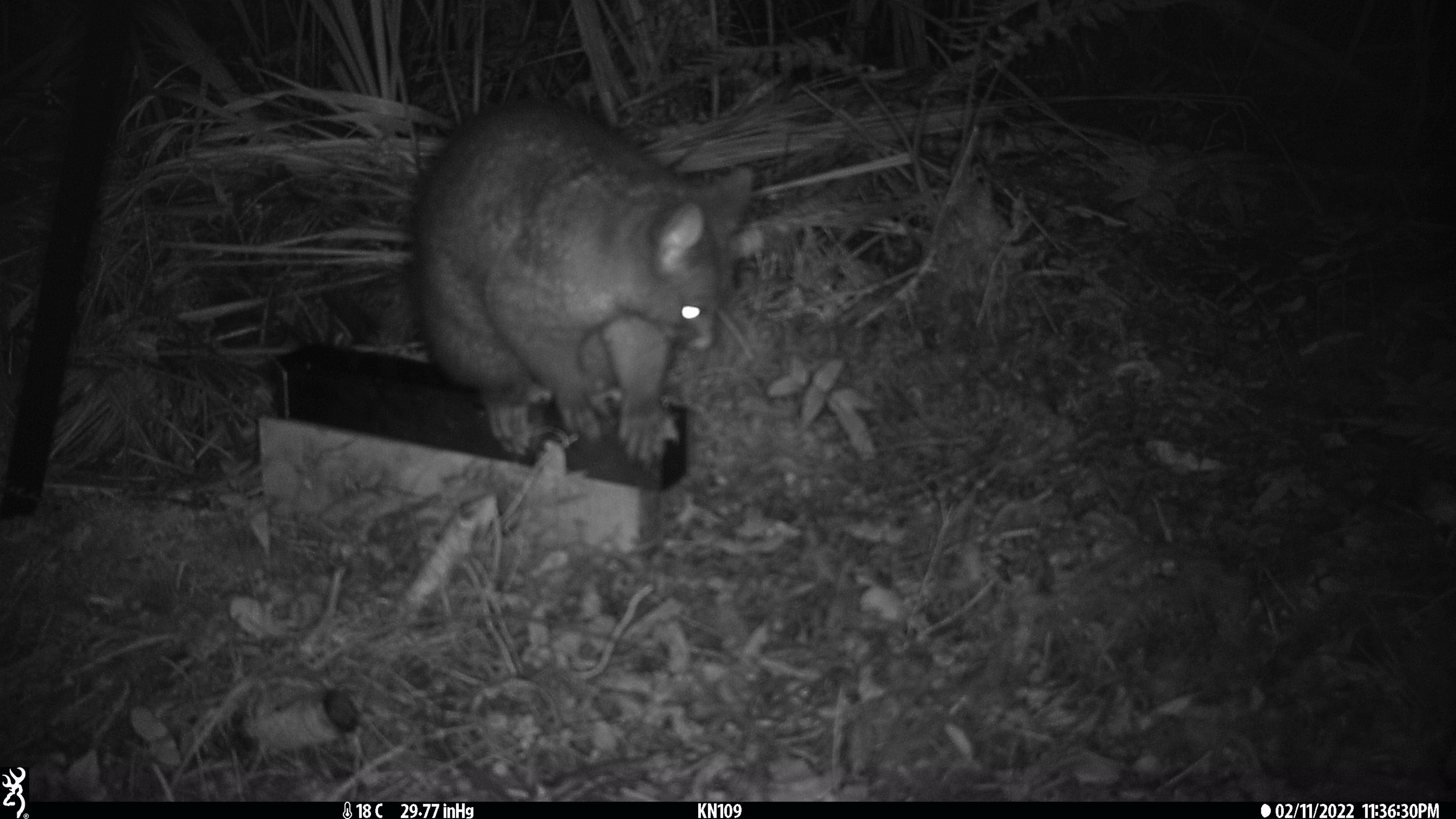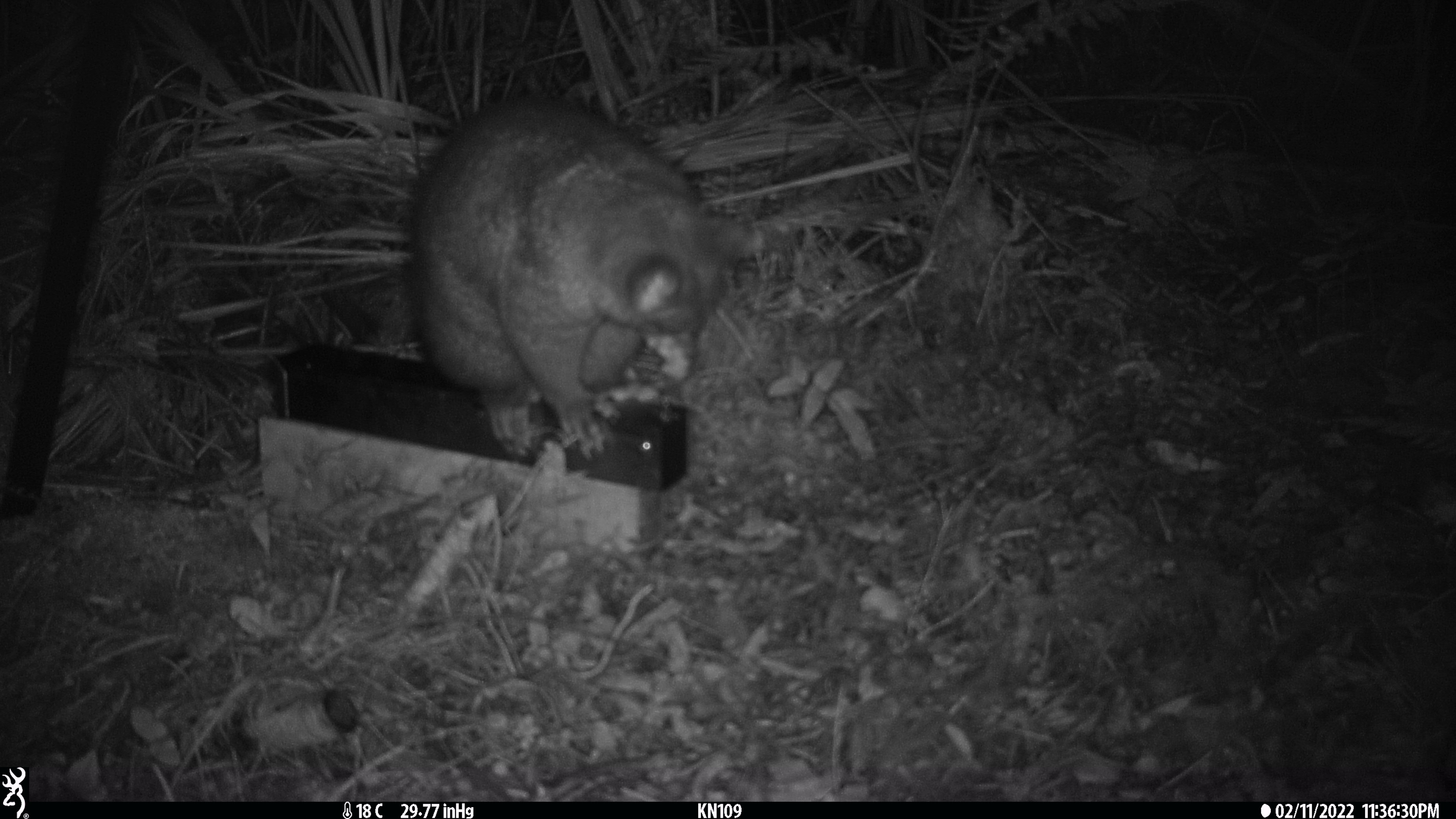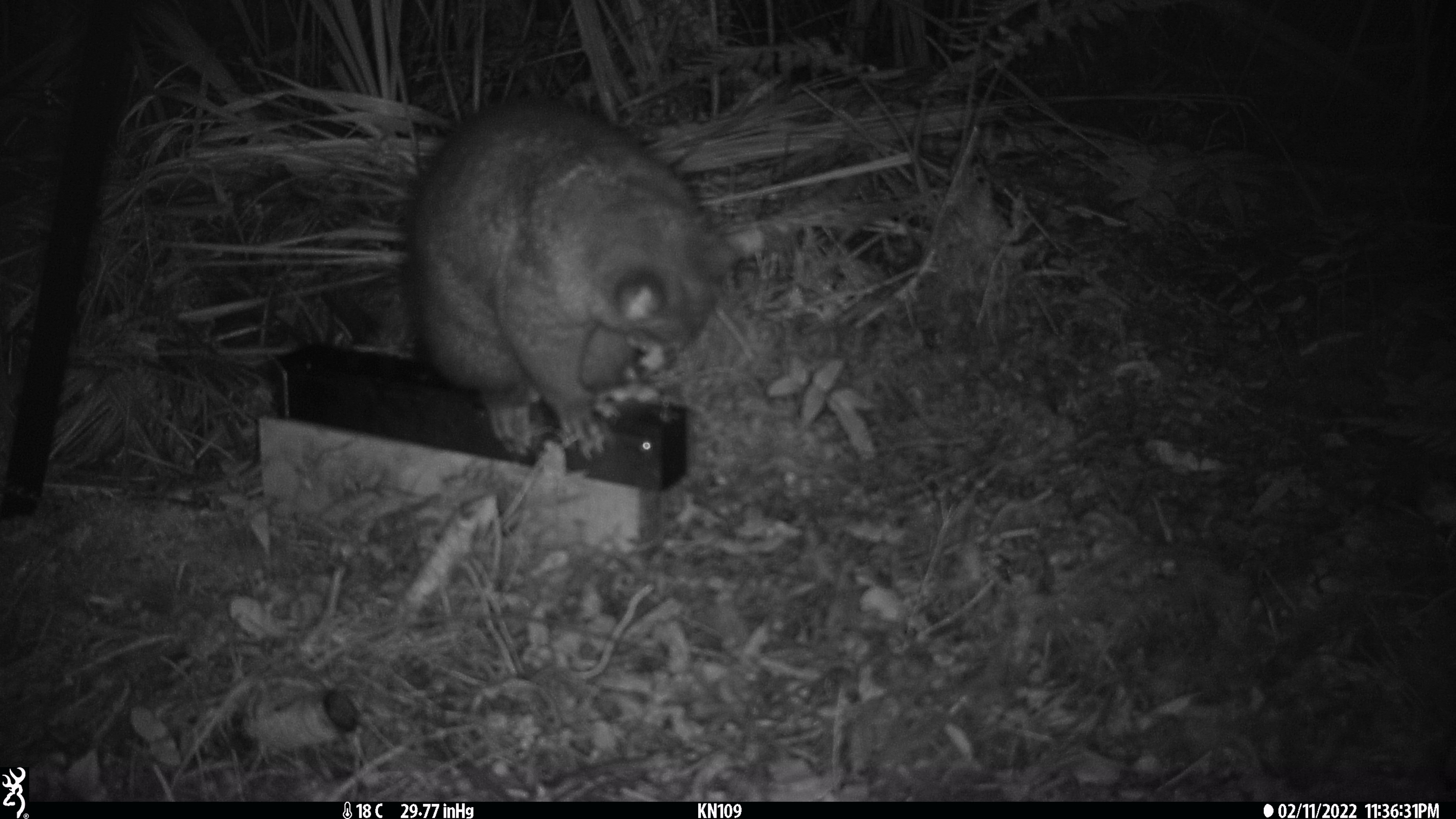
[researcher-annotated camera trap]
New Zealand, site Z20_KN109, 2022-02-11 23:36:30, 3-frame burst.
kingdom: Animalia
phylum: Chordata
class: Mammalia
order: Diprotodontia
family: Phalangeridae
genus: Trichosurus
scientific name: Trichosurus vulpecula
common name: common brushtail possum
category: possum